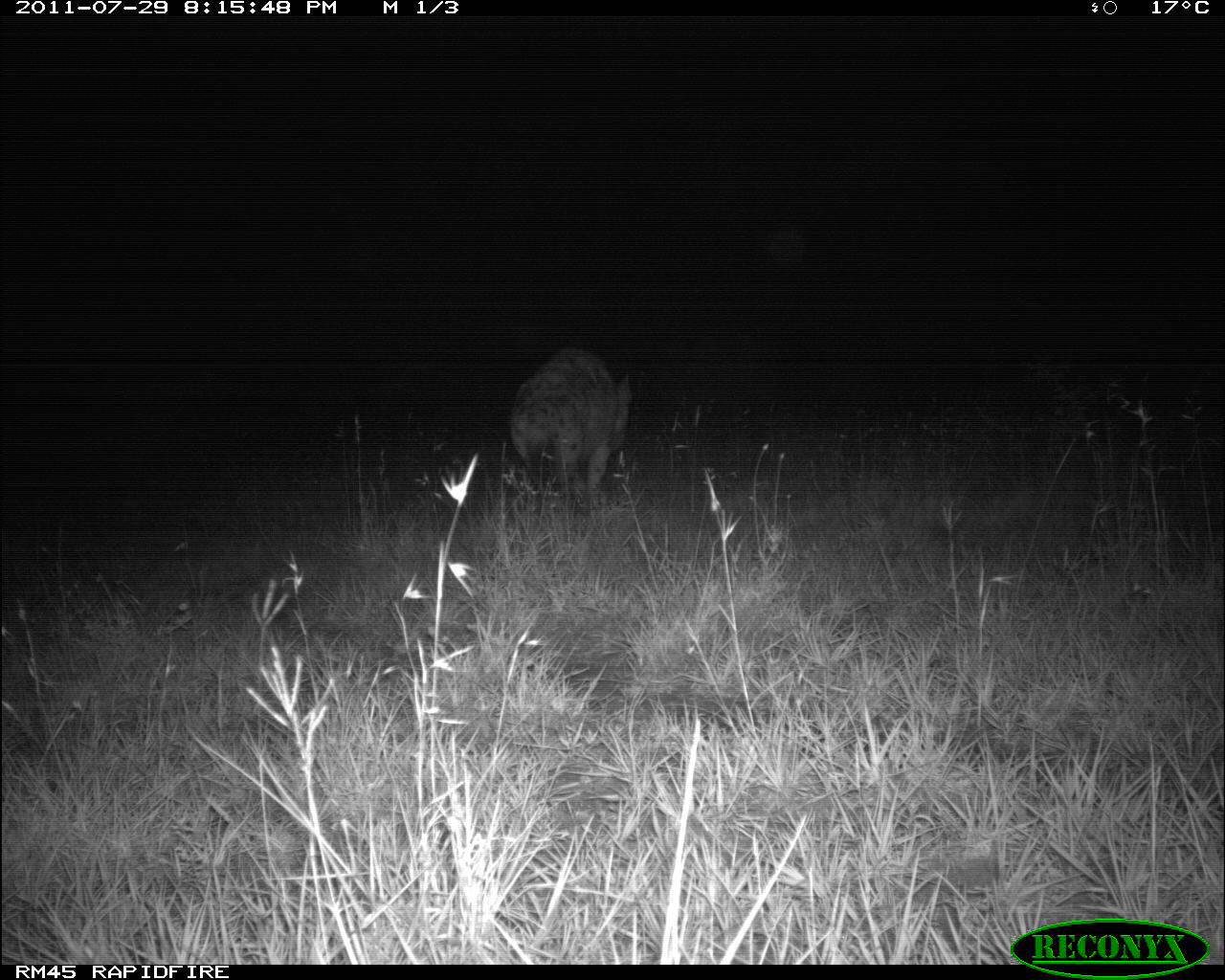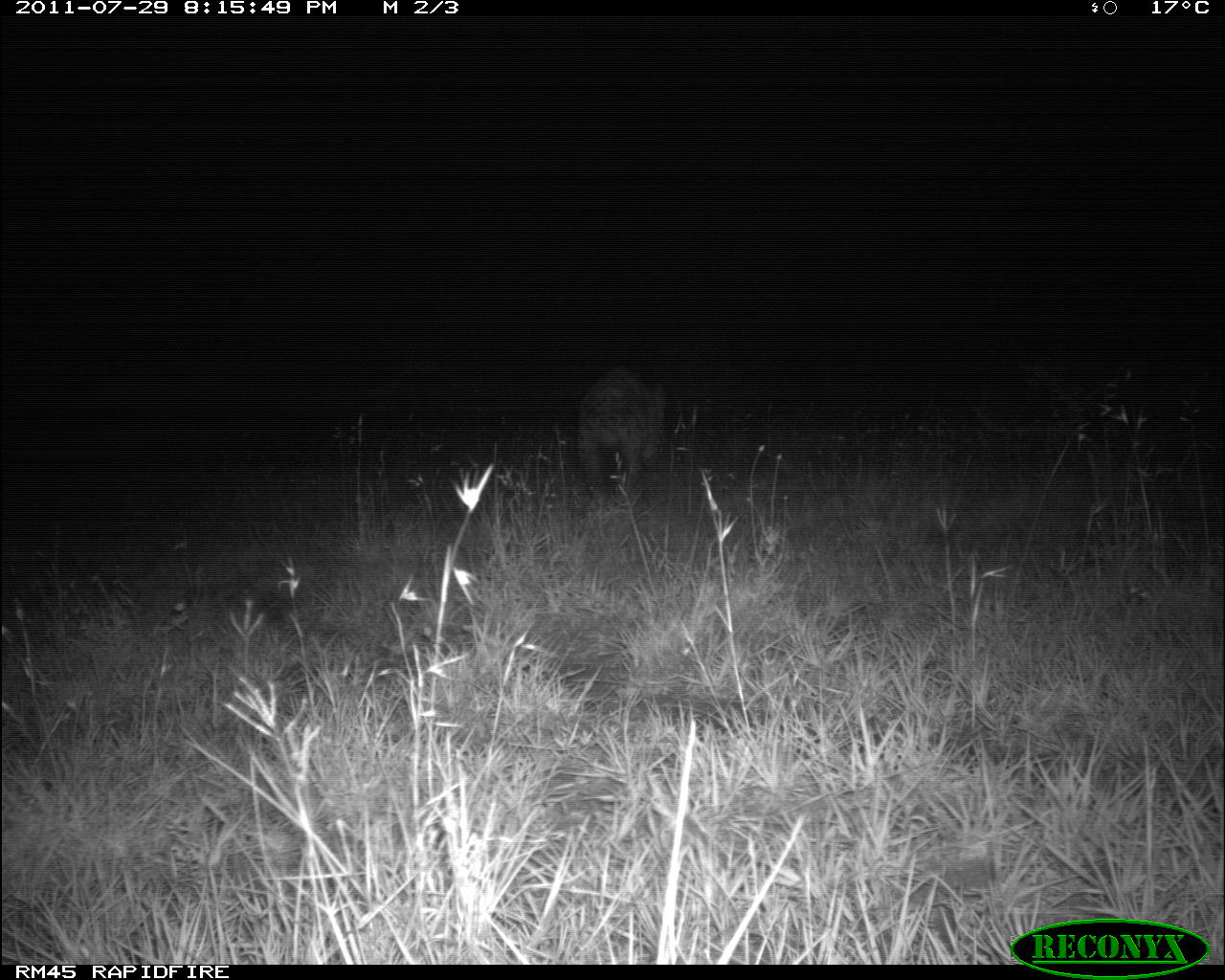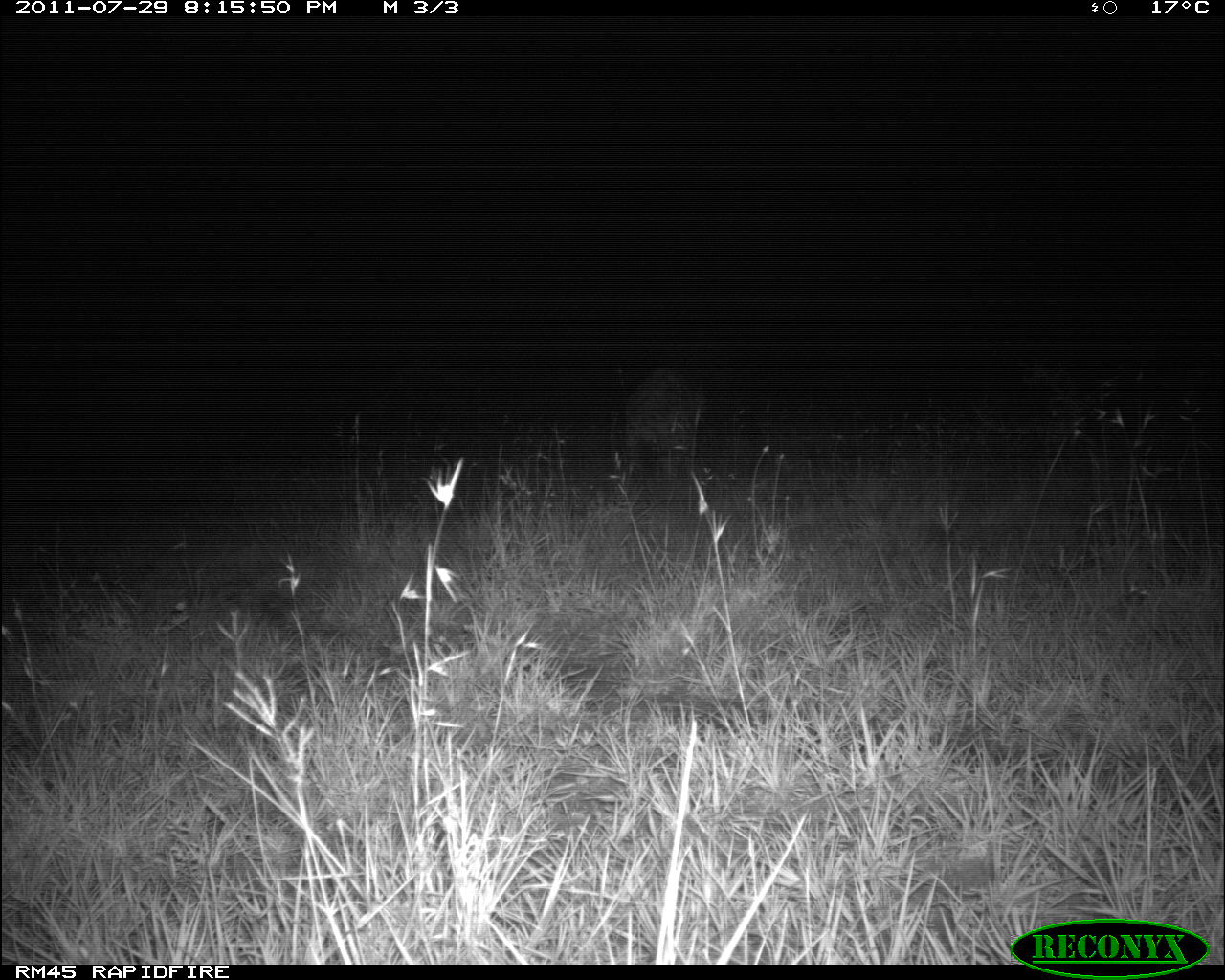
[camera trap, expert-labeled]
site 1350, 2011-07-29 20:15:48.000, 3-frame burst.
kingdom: Animalia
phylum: Chordata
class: Mammalia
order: Carnivora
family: Hyaenidae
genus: Crocuta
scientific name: Crocuta crocuta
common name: spotted hyena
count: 1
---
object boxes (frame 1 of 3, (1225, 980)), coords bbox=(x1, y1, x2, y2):
crocuta crocuta: bbox=(506, 347, 633, 539)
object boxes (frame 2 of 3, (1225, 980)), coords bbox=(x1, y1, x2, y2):
crocuta crocuta: bbox=(578, 368, 669, 528)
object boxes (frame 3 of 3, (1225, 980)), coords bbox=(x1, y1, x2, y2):
crocuta crocuta: bbox=(619, 357, 702, 494)